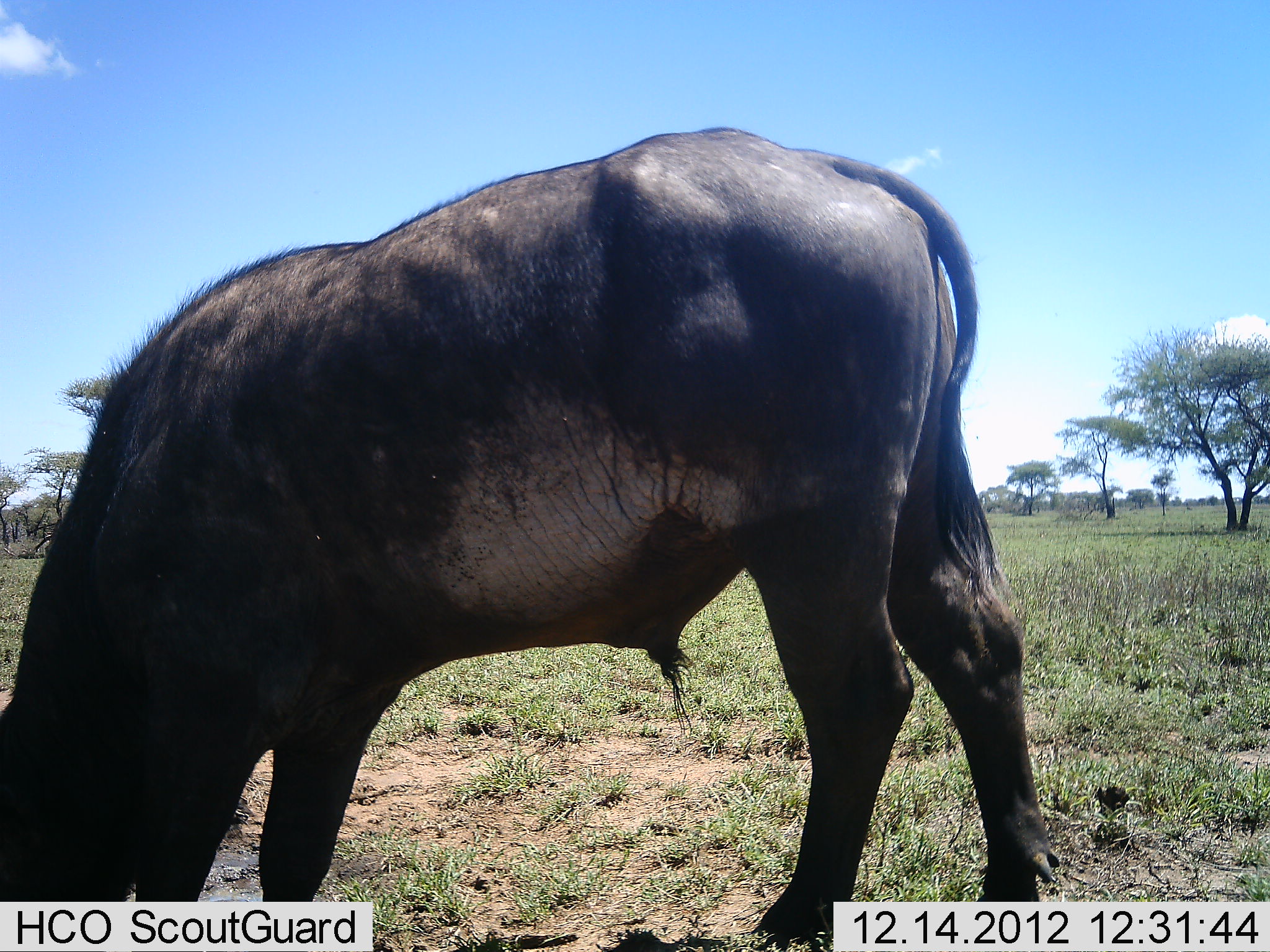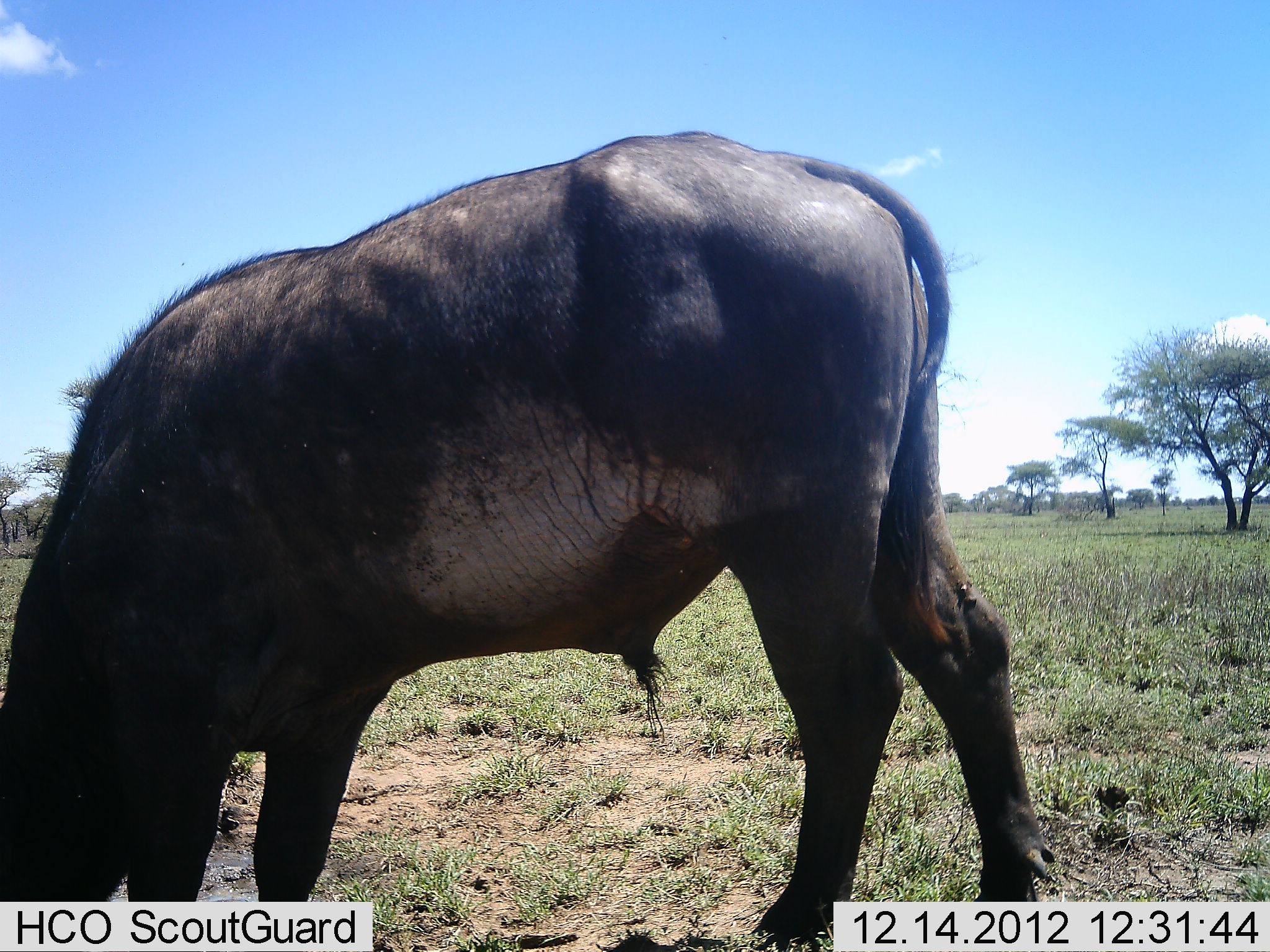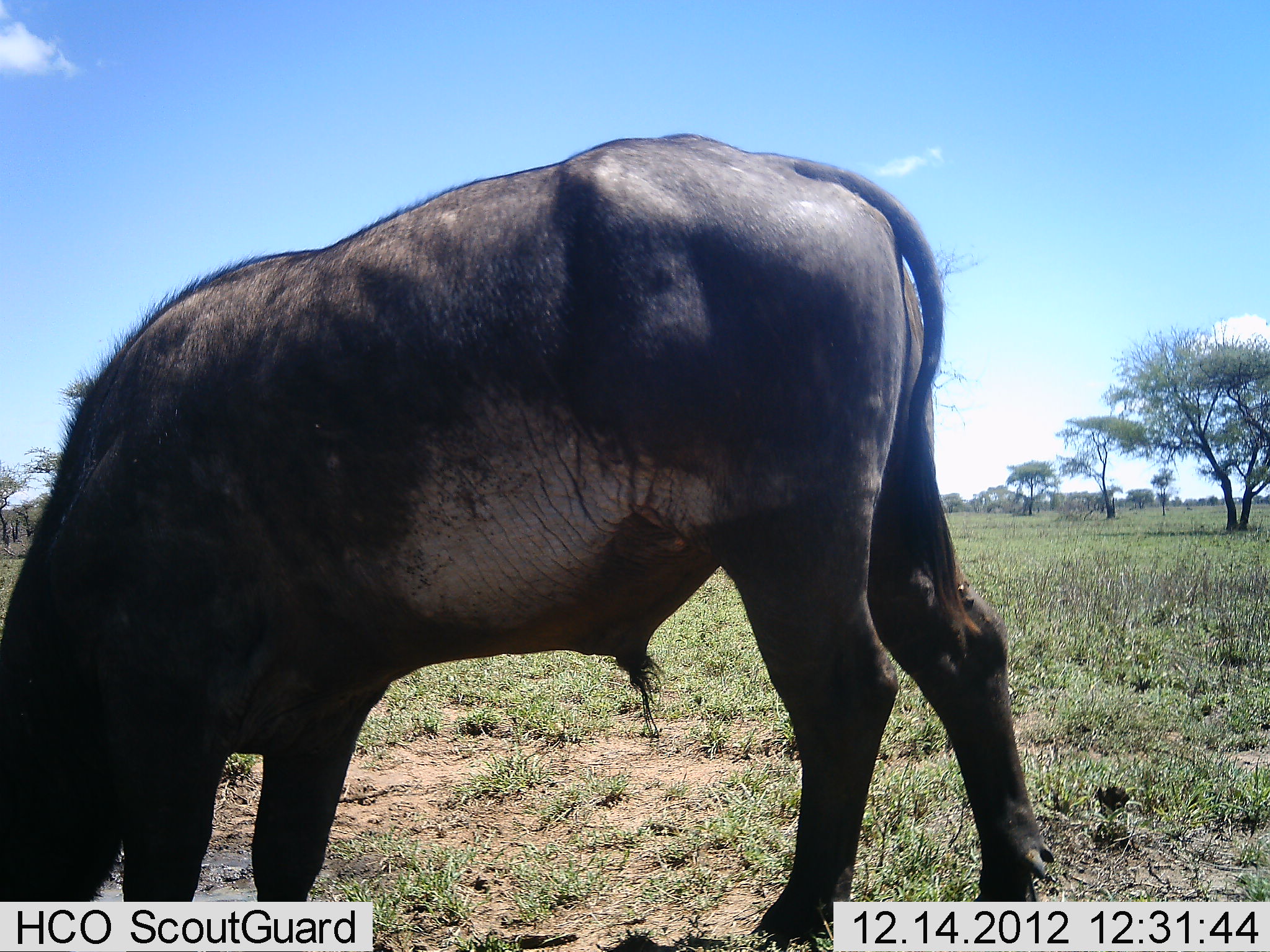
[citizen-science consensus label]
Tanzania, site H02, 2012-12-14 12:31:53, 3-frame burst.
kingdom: Animalia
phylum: Chordata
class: Mammalia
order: Artiodactyla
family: Bovidae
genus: Syncerus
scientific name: Syncerus caffer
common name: cape buffalo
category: buffalo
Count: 1.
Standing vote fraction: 21%.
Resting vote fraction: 0%.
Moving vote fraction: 0%.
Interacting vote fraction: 0%.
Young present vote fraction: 0%.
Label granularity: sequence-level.